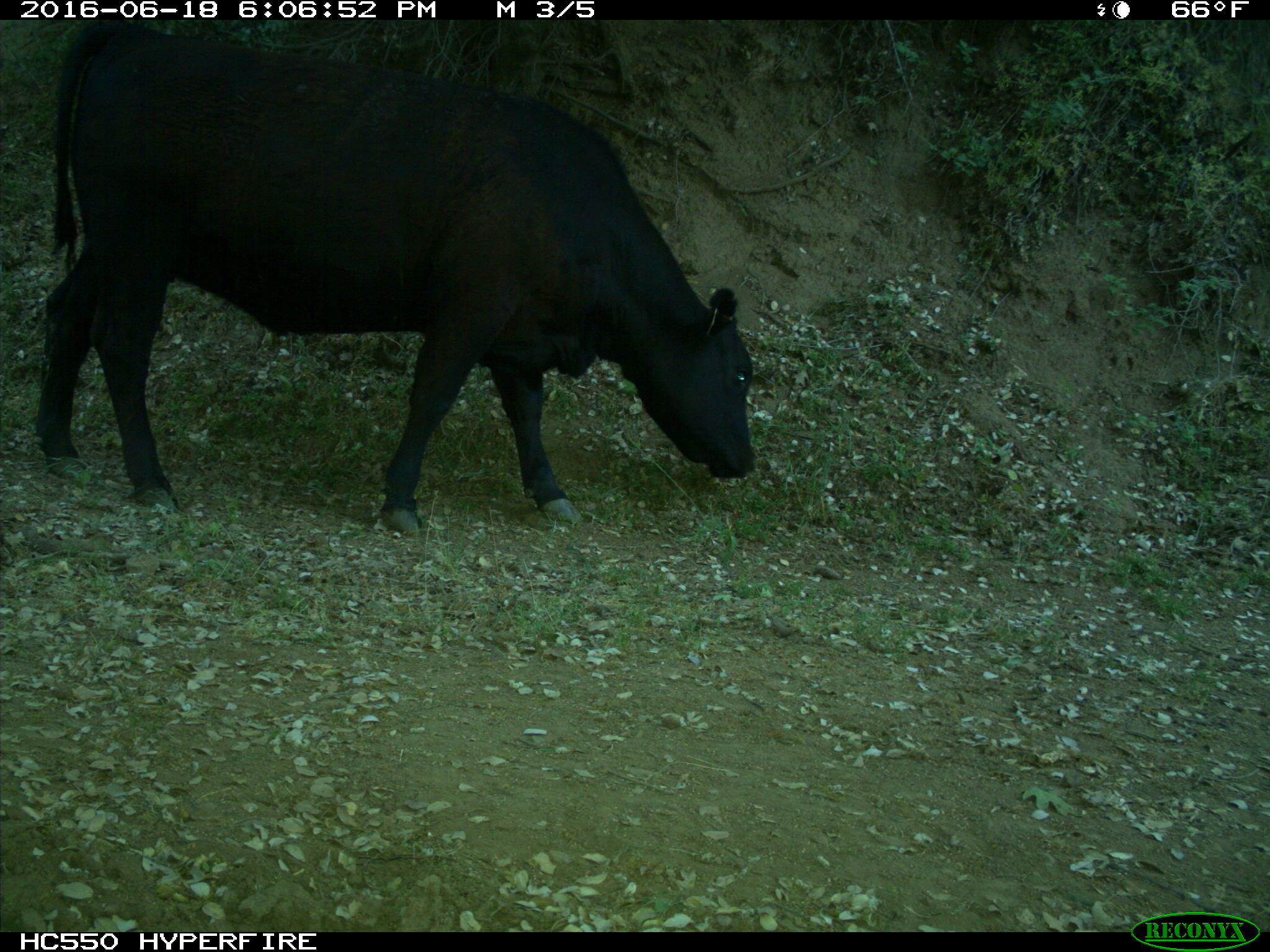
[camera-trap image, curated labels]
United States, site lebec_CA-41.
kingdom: Animalia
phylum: Chordata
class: Mammalia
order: Artiodactyla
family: Bovidae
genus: Bos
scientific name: Bos taurus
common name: domestic cow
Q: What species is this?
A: Bos taurus (domestic cow).